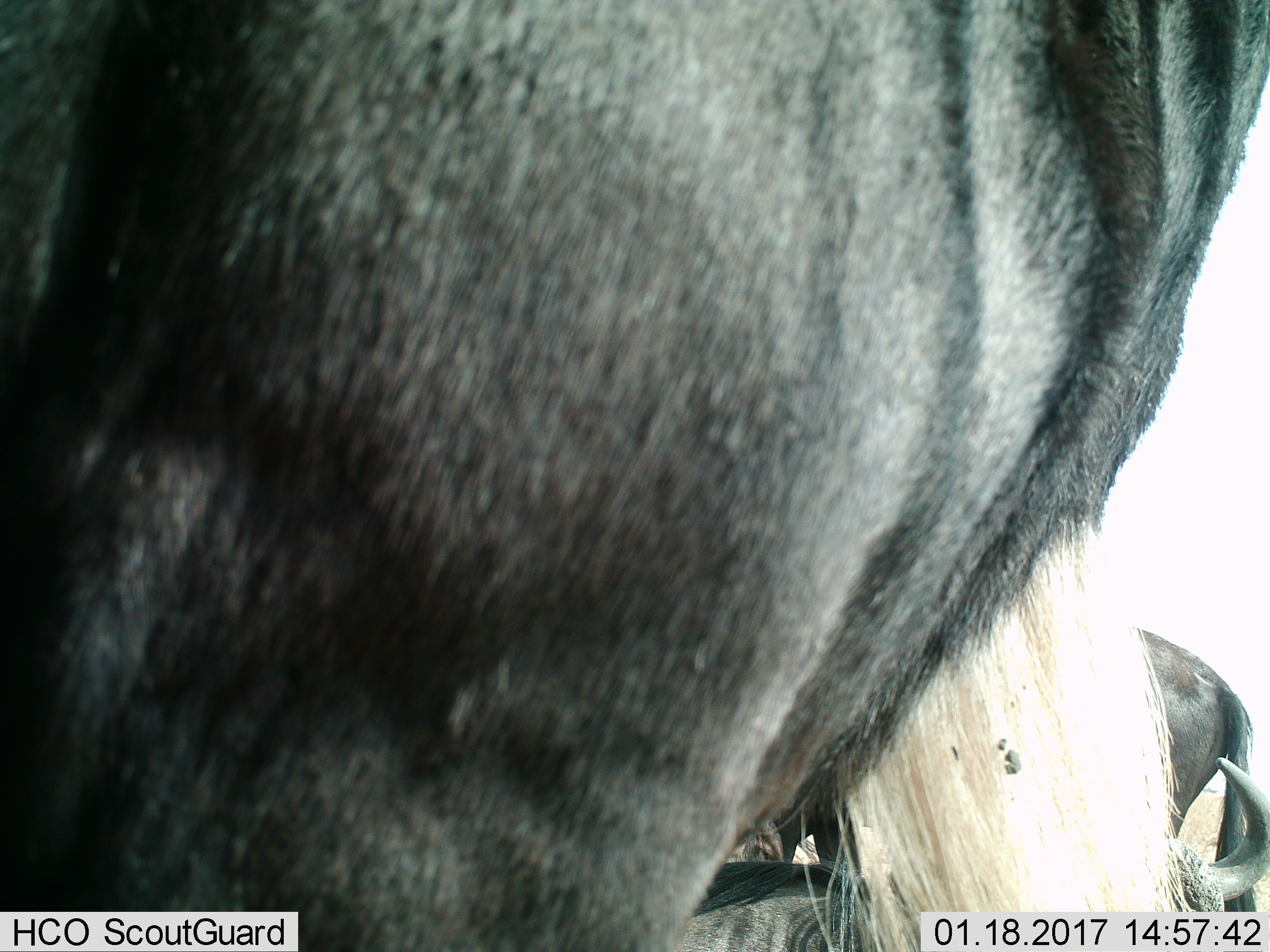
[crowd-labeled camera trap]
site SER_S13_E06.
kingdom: Animalia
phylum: Chordata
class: Mammalia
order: Artiodactyla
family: Bovidae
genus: Connochaetes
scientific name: Connochaetes taurinus taurinus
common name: blue wildebeest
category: wildebeestblue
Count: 3.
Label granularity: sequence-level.